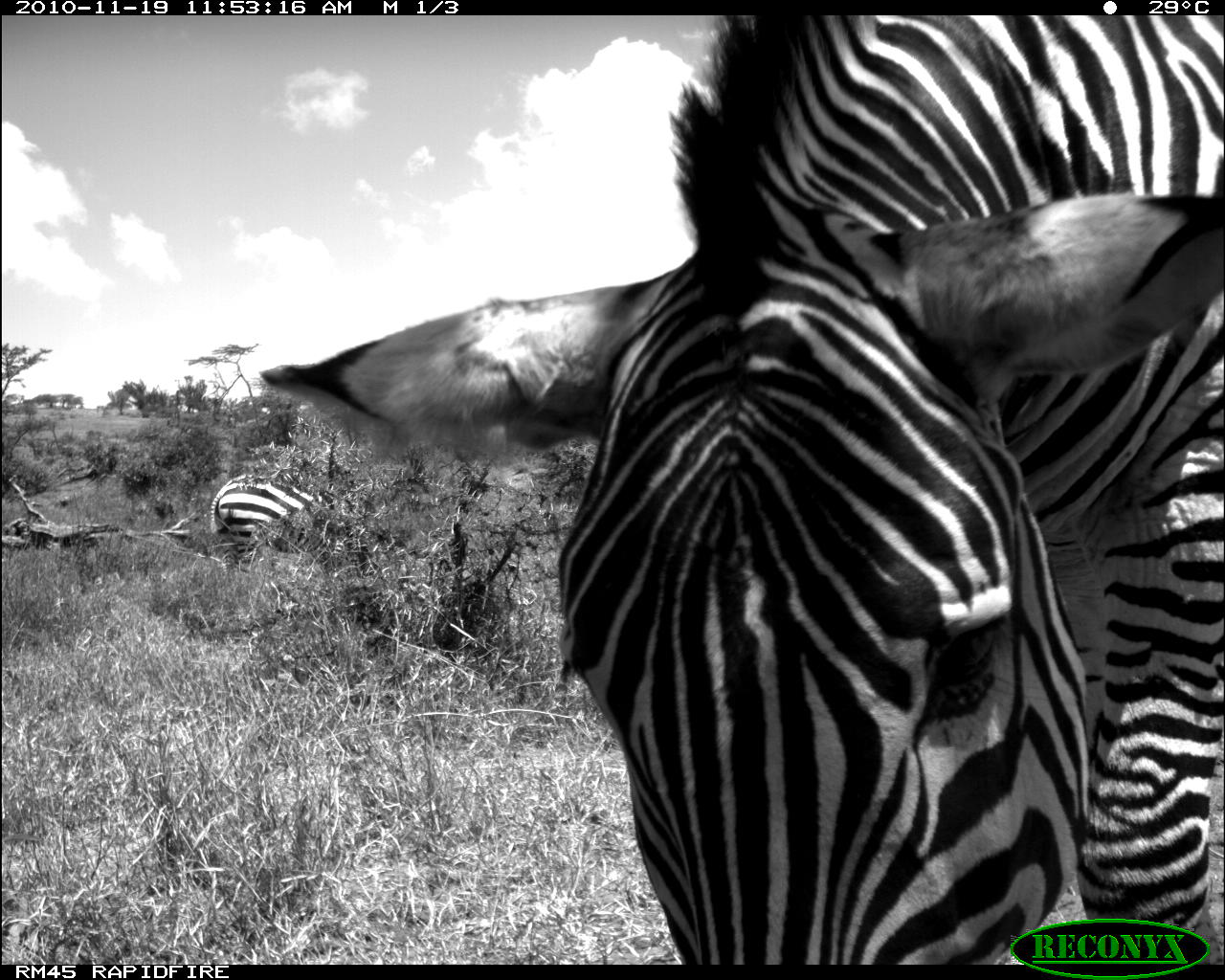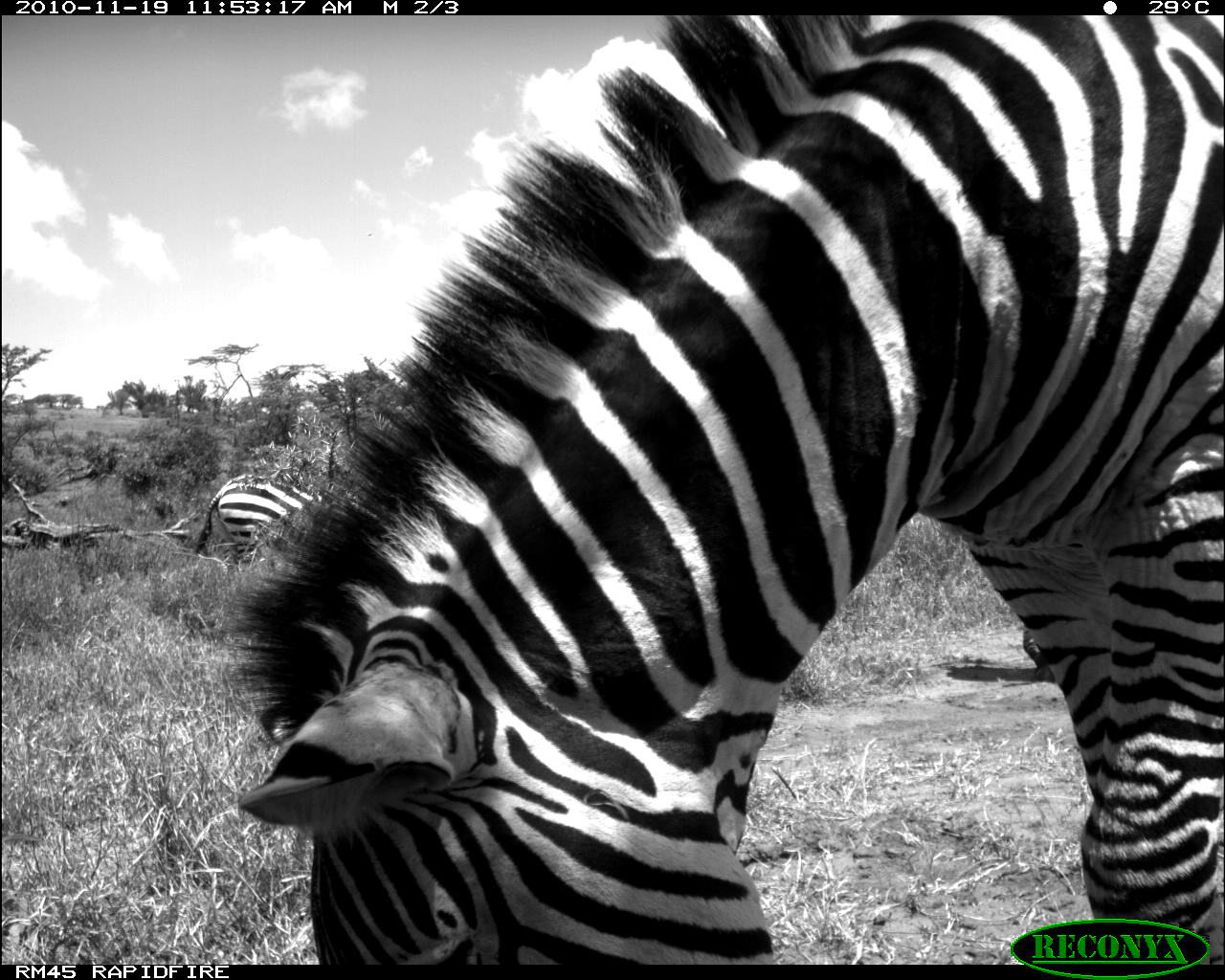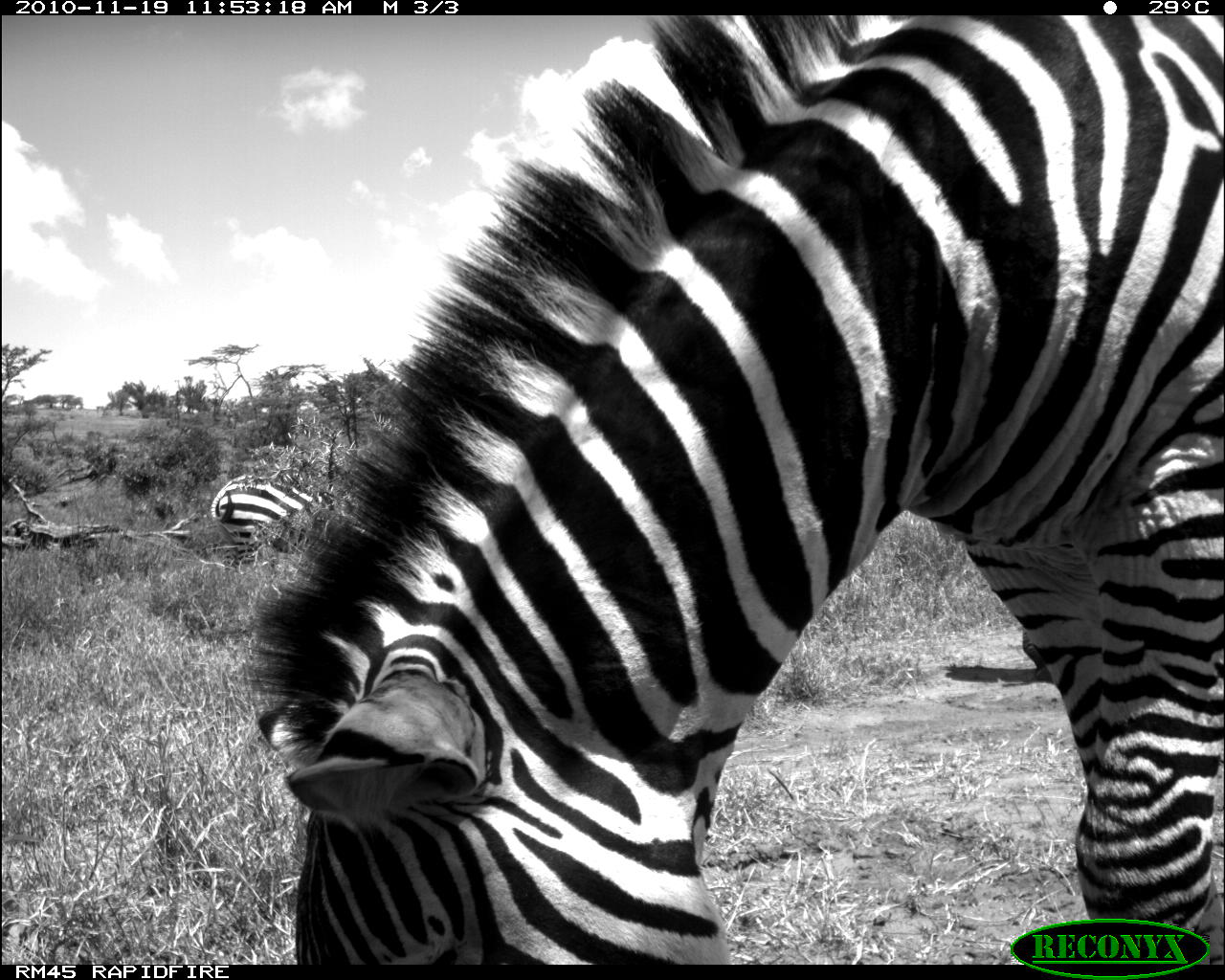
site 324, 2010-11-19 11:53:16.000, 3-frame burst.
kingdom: Animalia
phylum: Chordata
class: Mammalia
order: Perissodactyla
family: Equidae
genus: Equus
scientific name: Equus quagga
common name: plains zebra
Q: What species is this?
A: Equus quagga (plains zebra).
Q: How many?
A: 2.